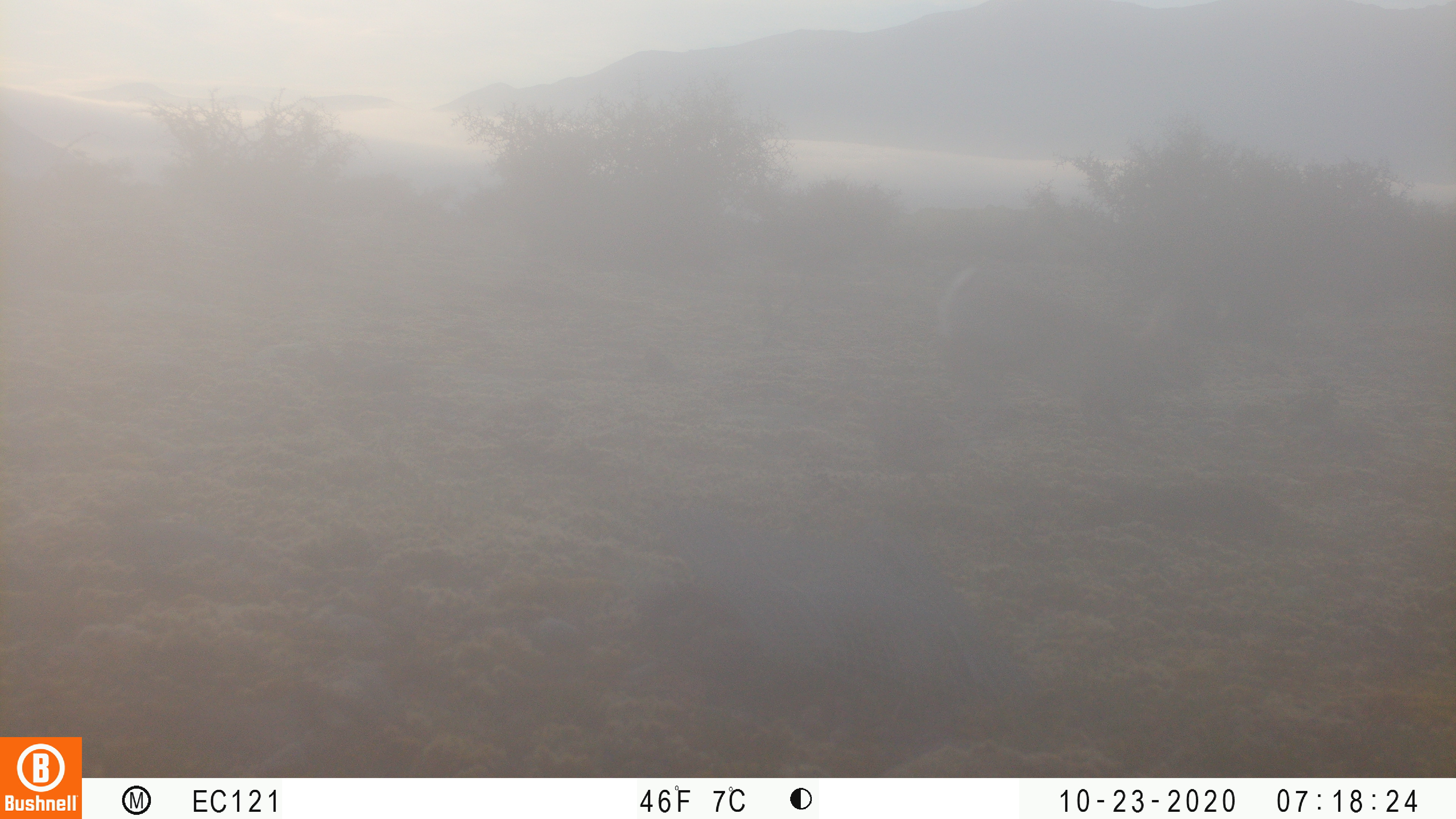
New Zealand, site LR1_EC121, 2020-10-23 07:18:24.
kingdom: Animalia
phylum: Chordata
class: Mammalia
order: Lagomorpha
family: Leporidae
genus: Oryctolagus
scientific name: Oryctolagus cuniculus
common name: european rabbit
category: rabbit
Rabbit (european rabbit) (Oryctolagus cuniculus).